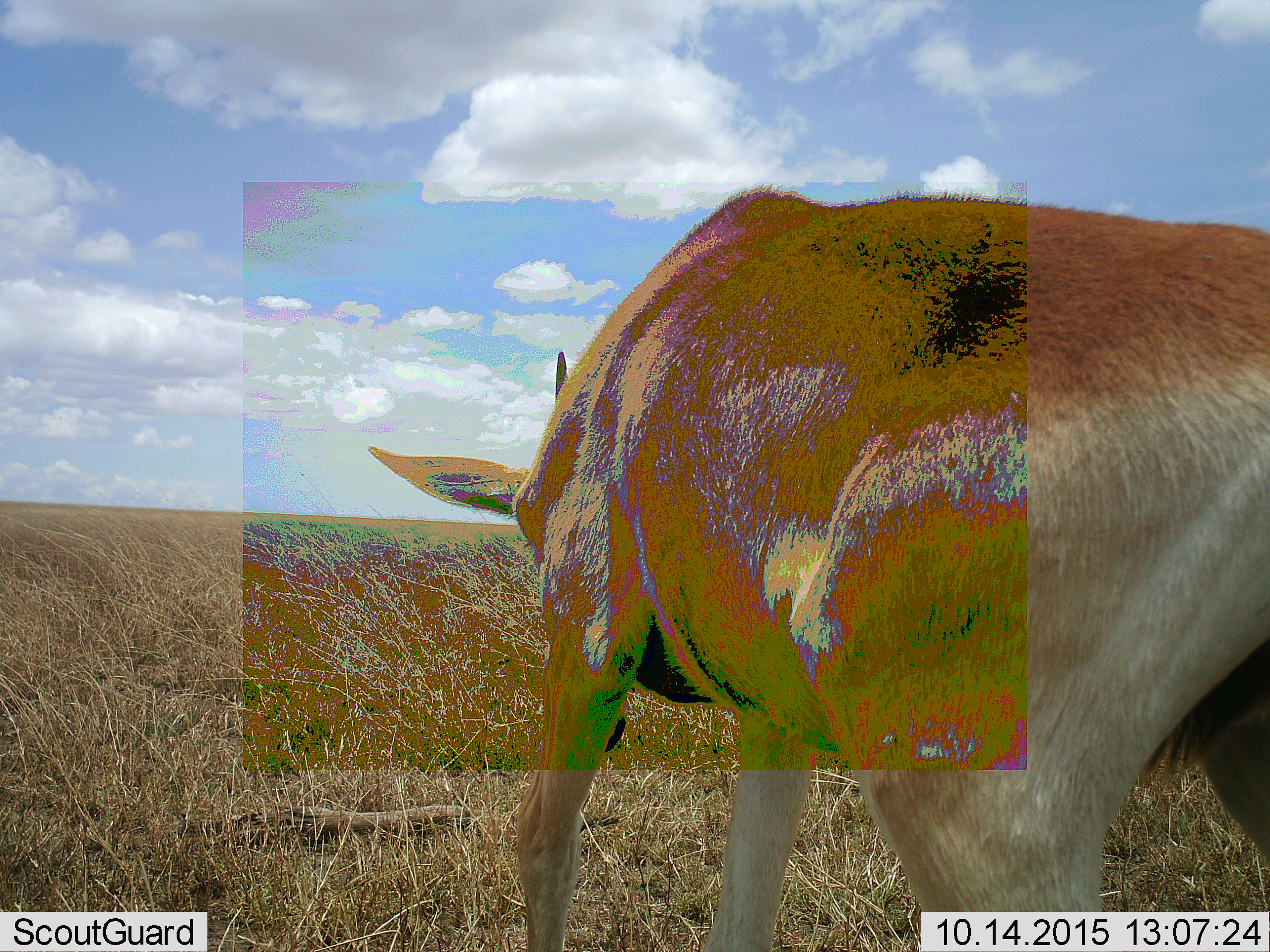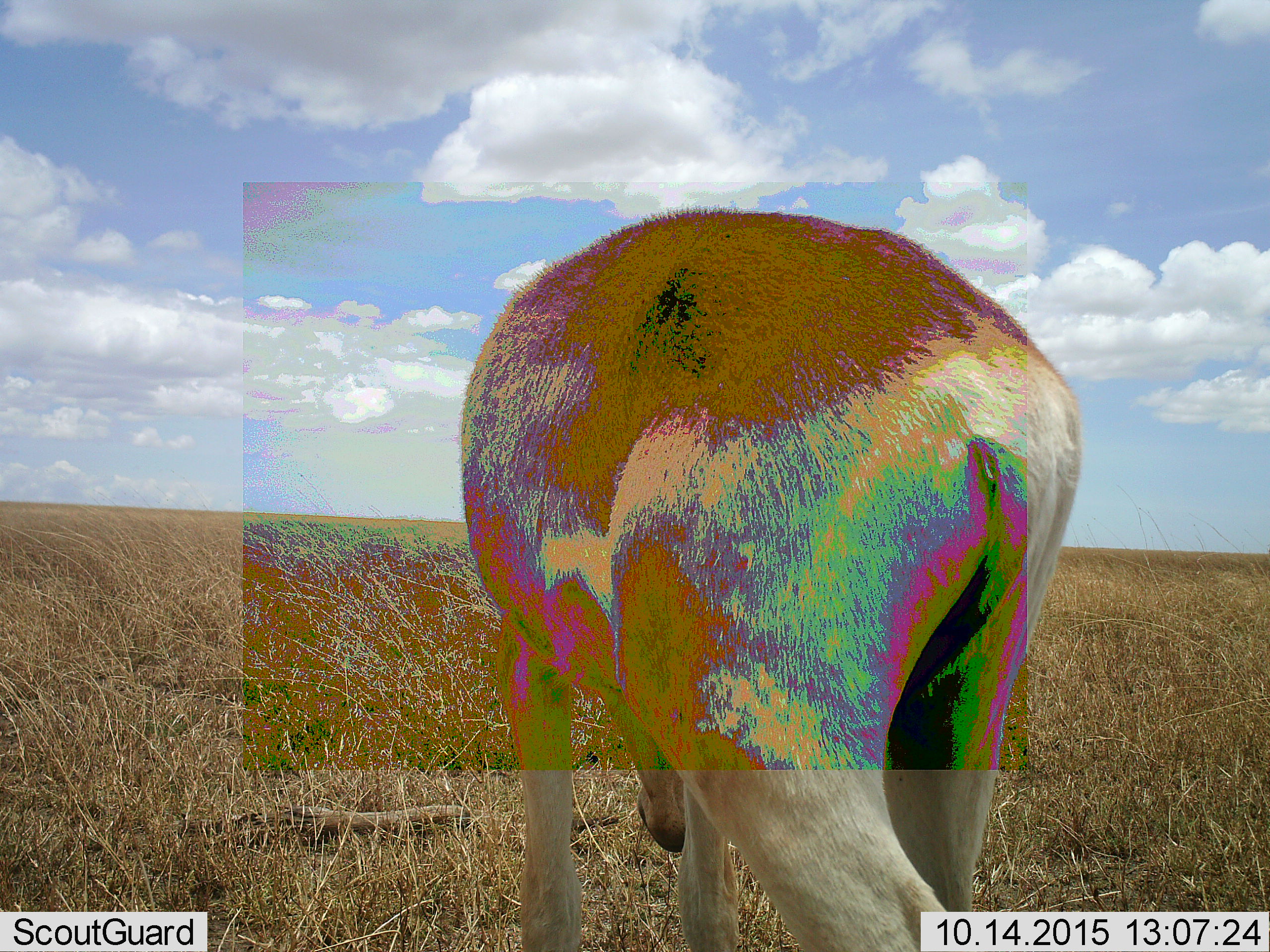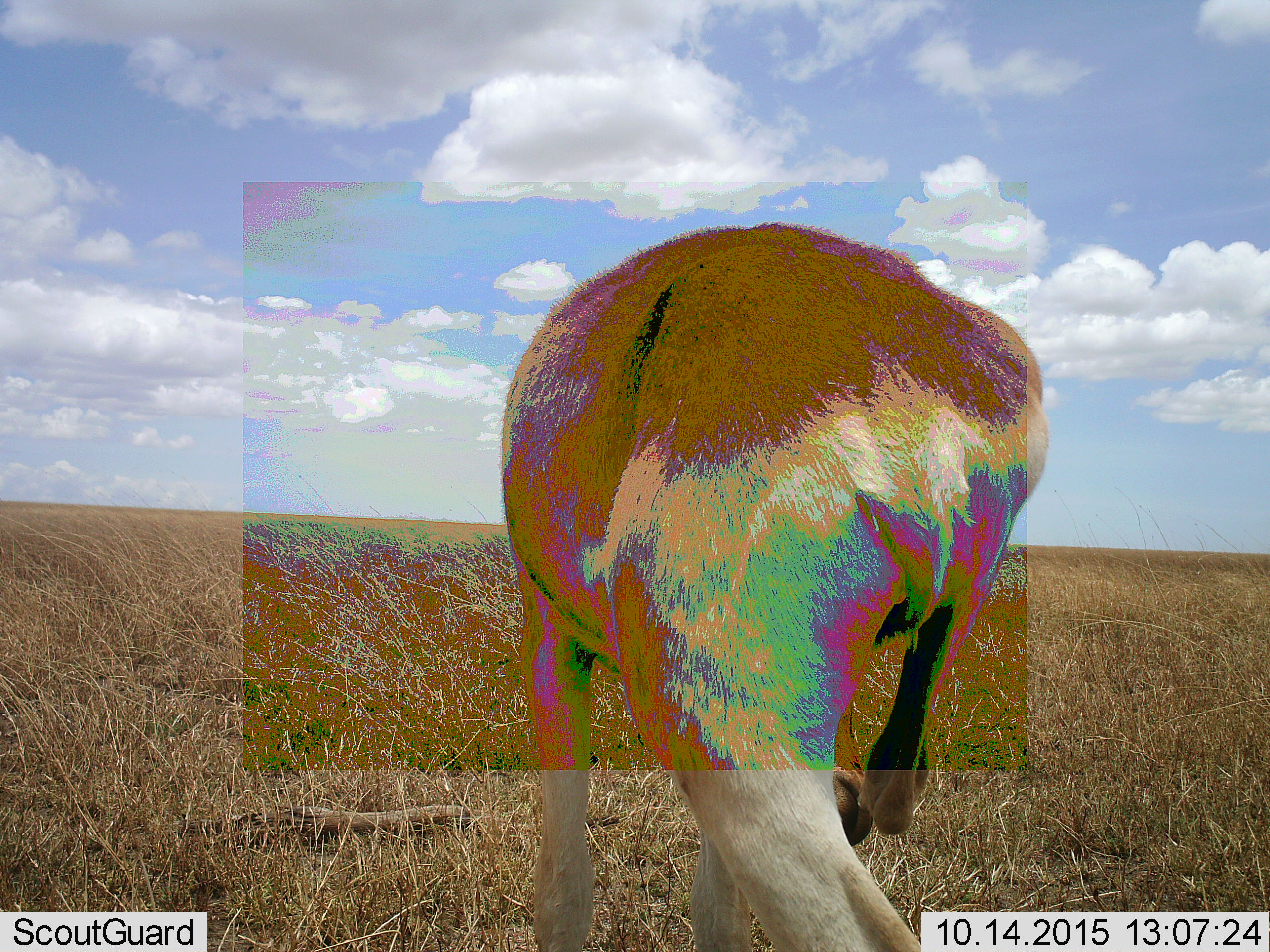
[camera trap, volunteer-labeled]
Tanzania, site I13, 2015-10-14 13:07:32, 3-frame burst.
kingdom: Animalia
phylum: Chordata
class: Mammalia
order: Artiodactyla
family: Bovidae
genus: Nanger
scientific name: Nanger granti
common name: grant's gazelle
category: gazellegrants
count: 1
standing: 25%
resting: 0%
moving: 50%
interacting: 0%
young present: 0%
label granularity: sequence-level